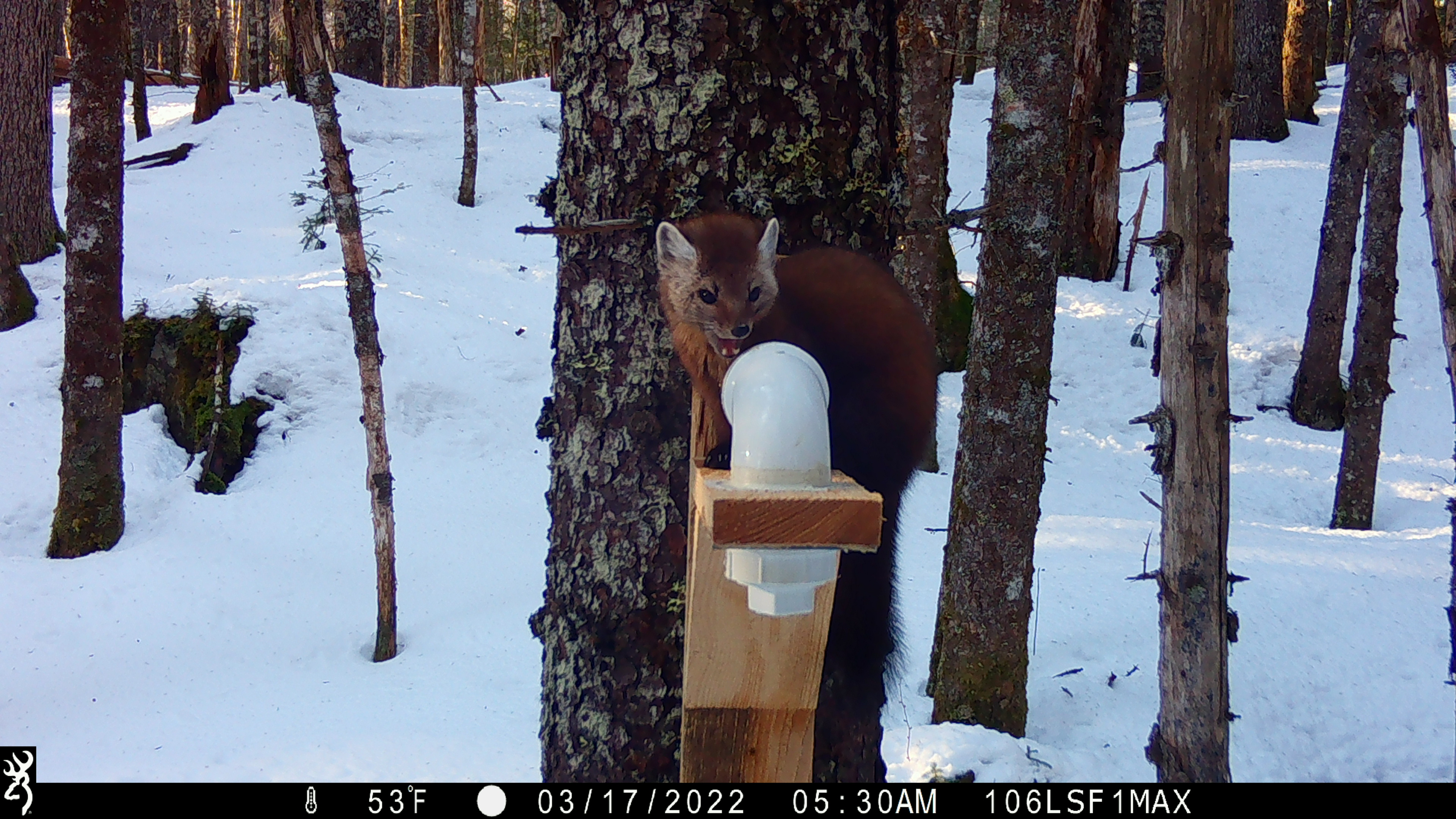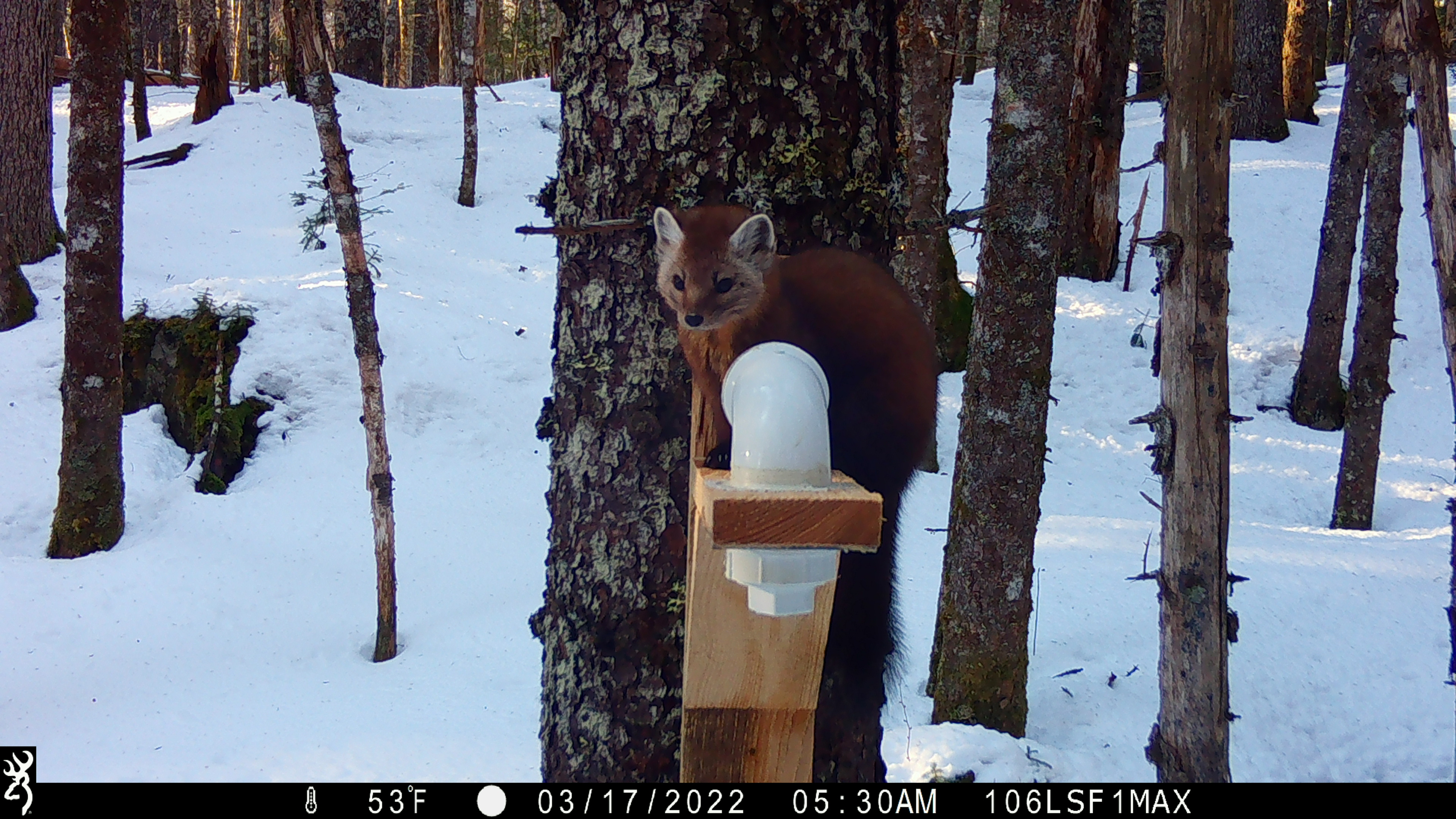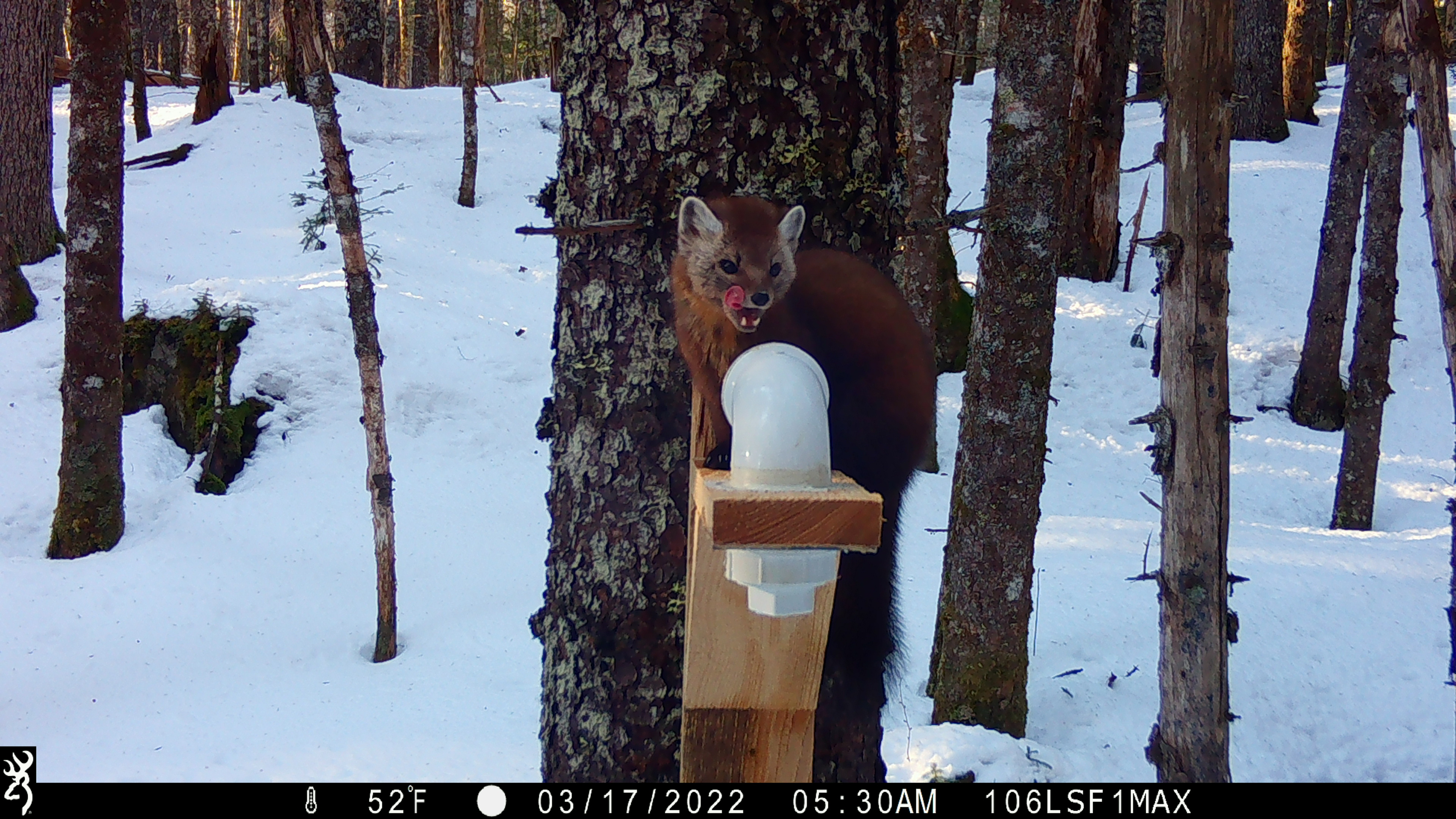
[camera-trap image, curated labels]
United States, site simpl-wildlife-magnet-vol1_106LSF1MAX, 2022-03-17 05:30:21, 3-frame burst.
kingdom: Animalia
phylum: Chordata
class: Mammalia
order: Carnivora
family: Mustelidae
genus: Martes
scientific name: Martes americana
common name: american marten